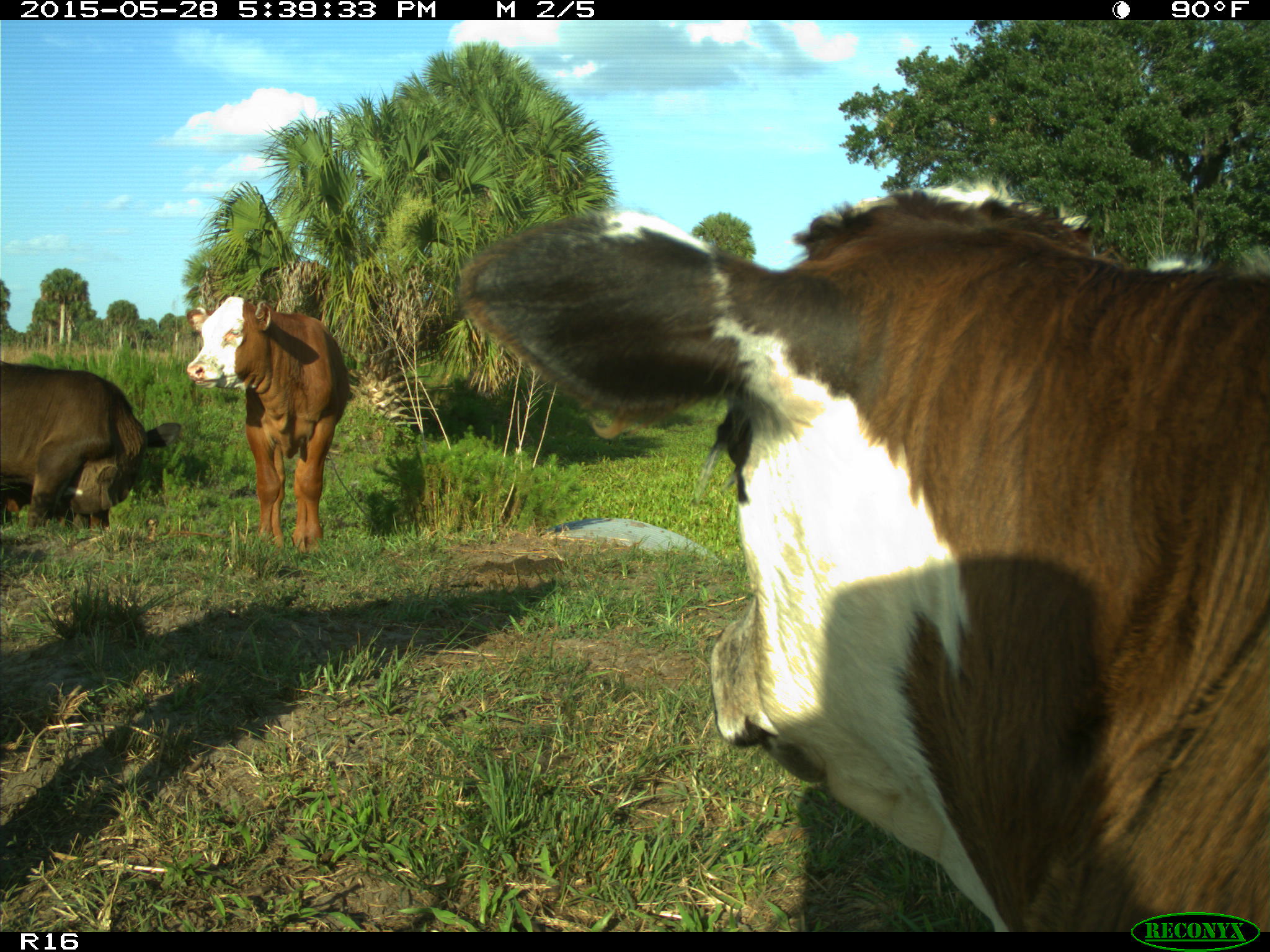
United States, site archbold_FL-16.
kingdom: Animalia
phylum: Chordata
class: Mammalia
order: Artiodactyla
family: Bovidae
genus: Bos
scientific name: Bos taurus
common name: domestic cow